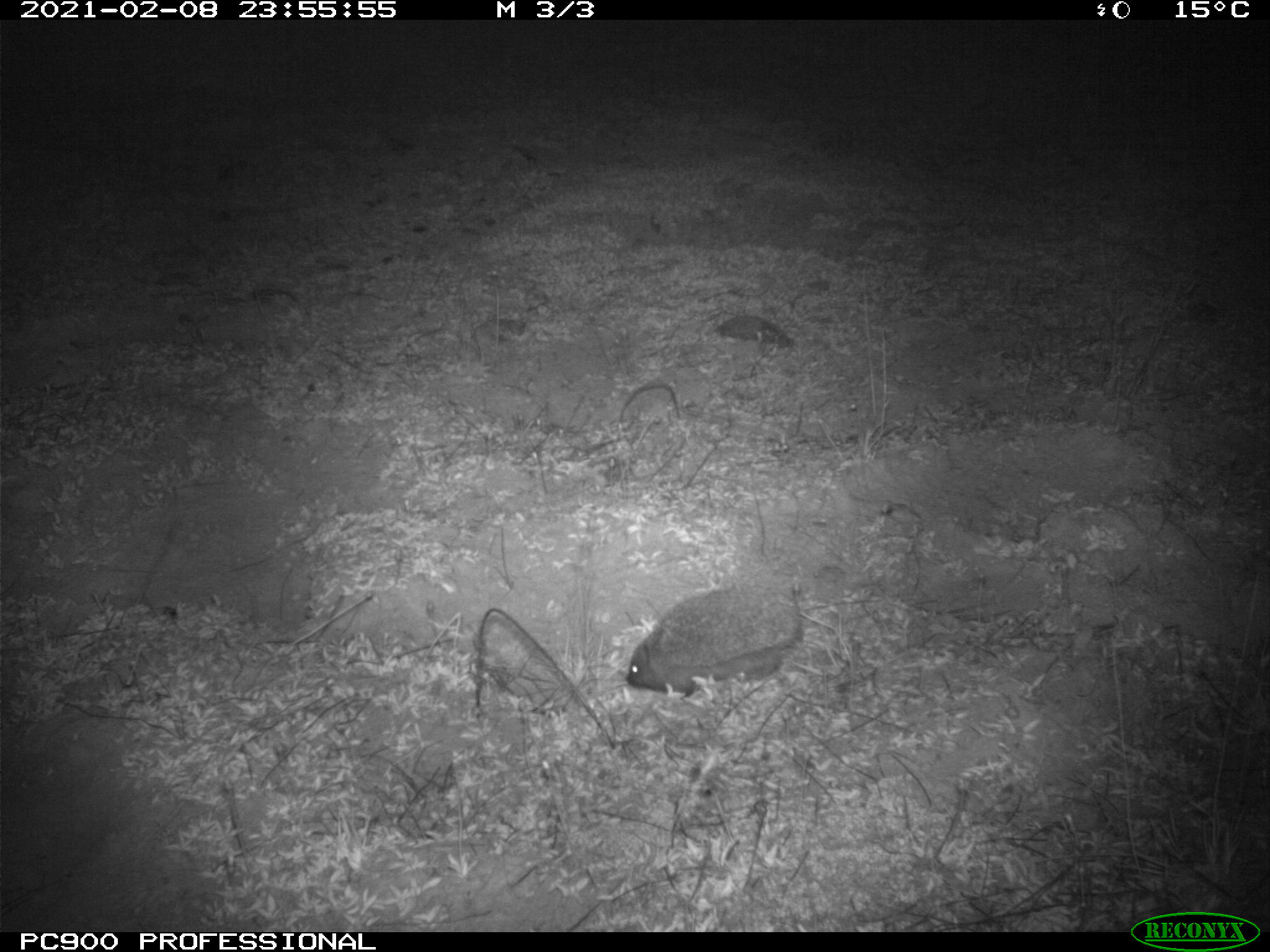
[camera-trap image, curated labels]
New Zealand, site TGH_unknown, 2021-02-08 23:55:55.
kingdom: Animalia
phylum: Chordata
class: Mammalia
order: Eulipotyphla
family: Erinaceidae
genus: Erinaceus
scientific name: Erinaceus europaeus europaeus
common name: european hedgehog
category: hedgehog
Hedgehog (european hedgehog) (Erinaceus europaeus europaeus).